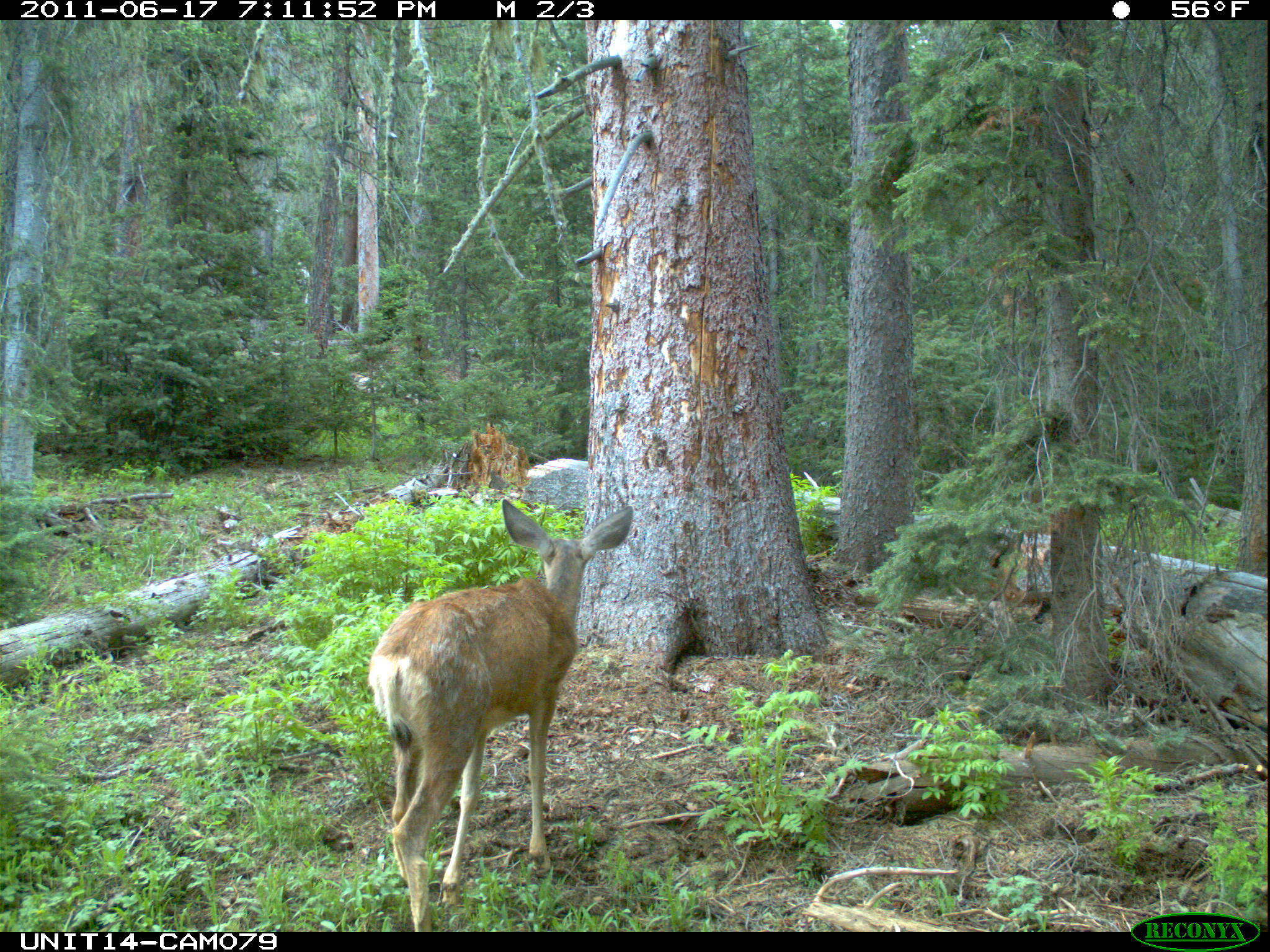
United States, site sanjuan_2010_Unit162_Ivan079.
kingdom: Animalia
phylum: Chordata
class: Mammalia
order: Artiodactyla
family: Cervidae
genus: Odocoileus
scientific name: Odocoileus hemionus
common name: mule deer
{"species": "Odocoileus hemionus (mule deer)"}